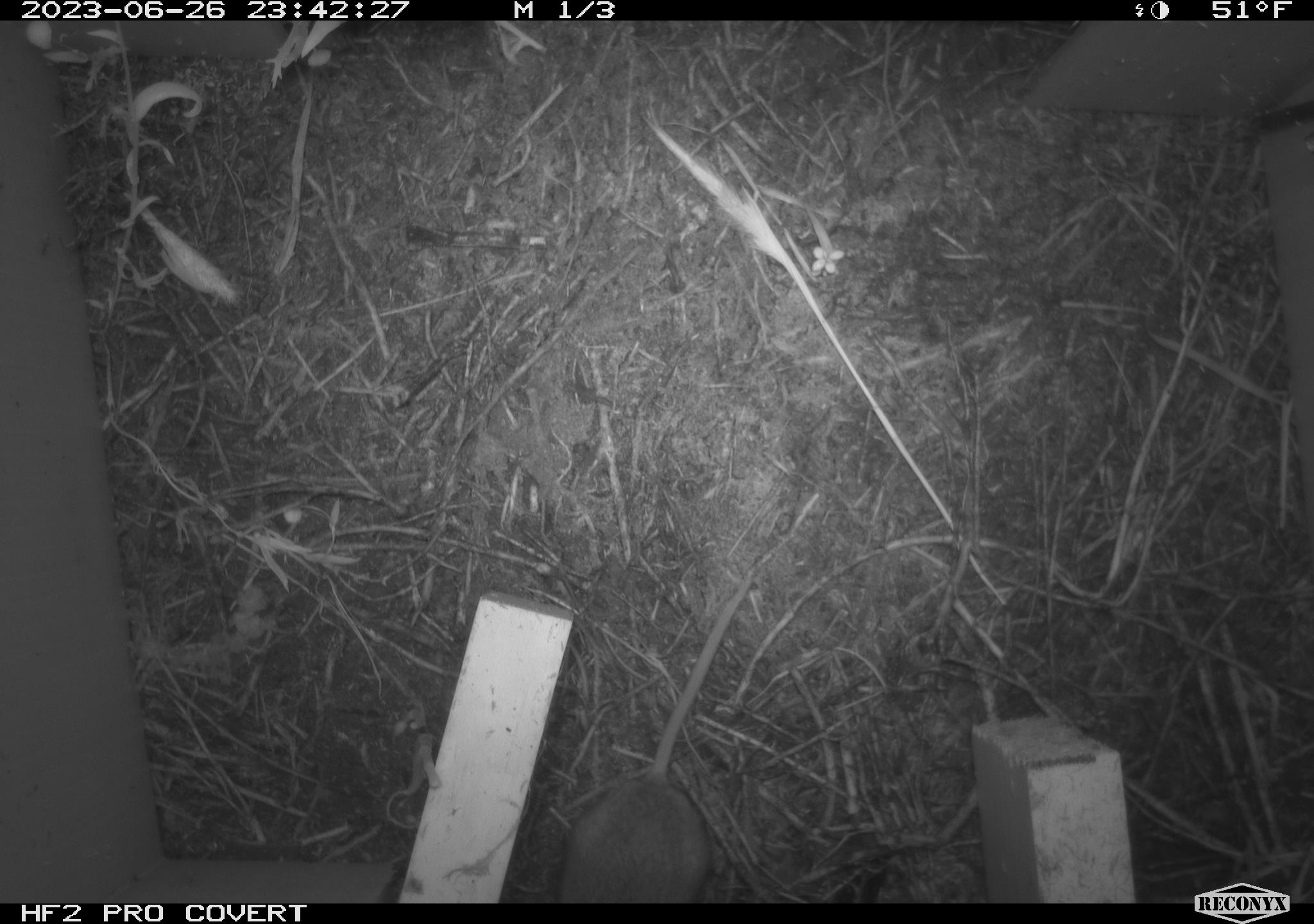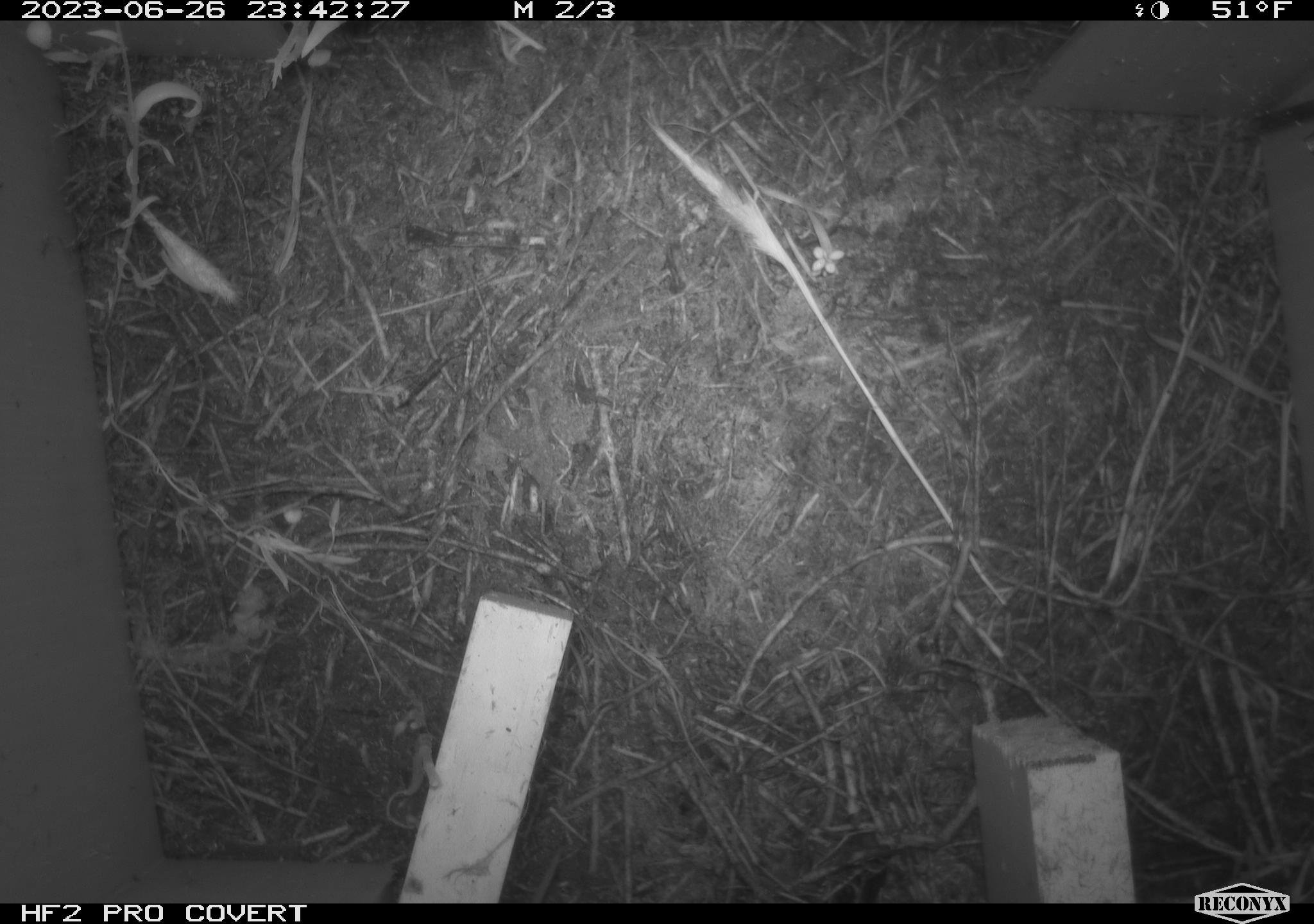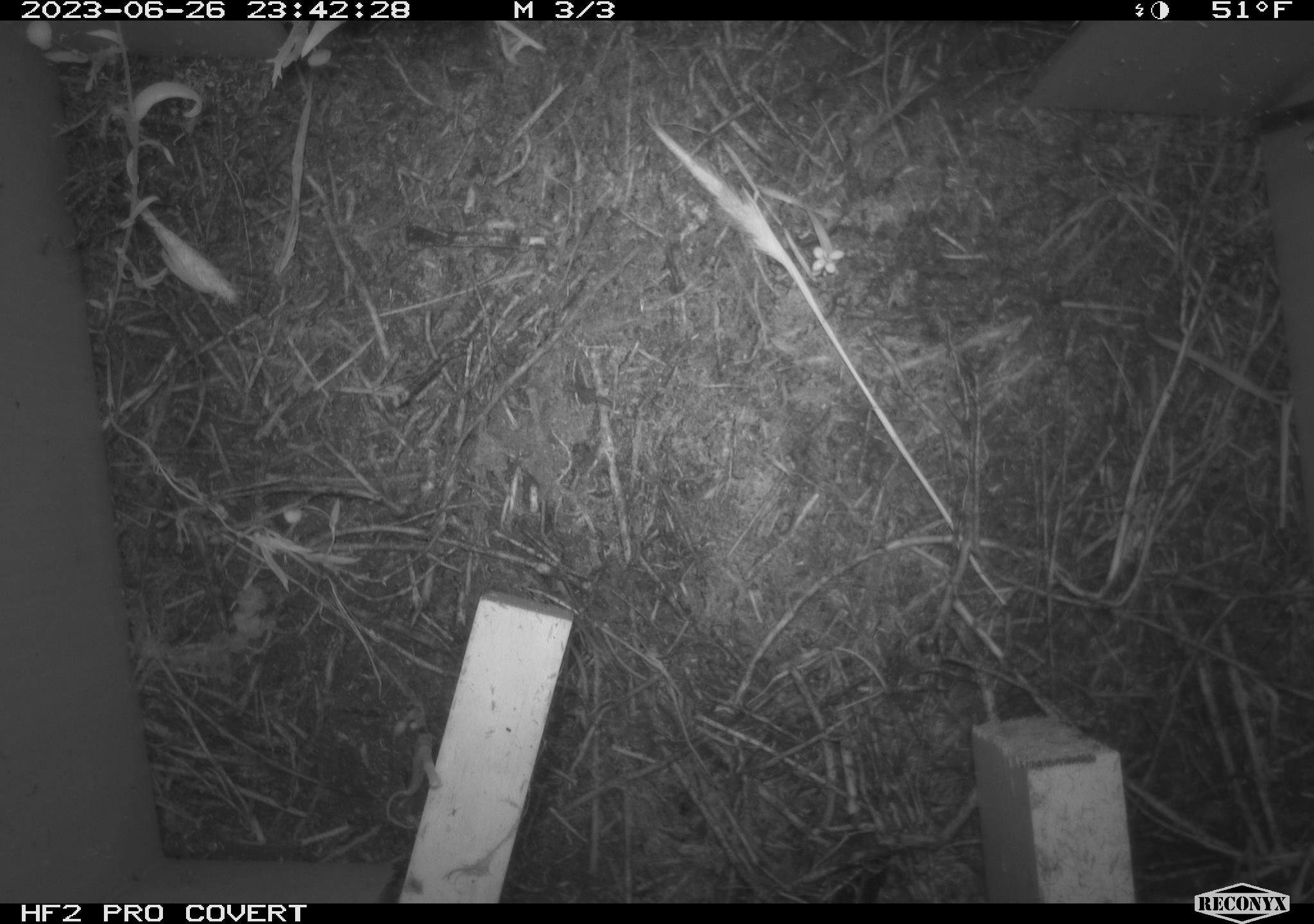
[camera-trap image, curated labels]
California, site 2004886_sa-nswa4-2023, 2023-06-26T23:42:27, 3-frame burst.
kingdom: Animalia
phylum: Chordata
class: Mammalia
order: Rodentia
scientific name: Rodentia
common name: mouse species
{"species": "mouse species (Rodentia)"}